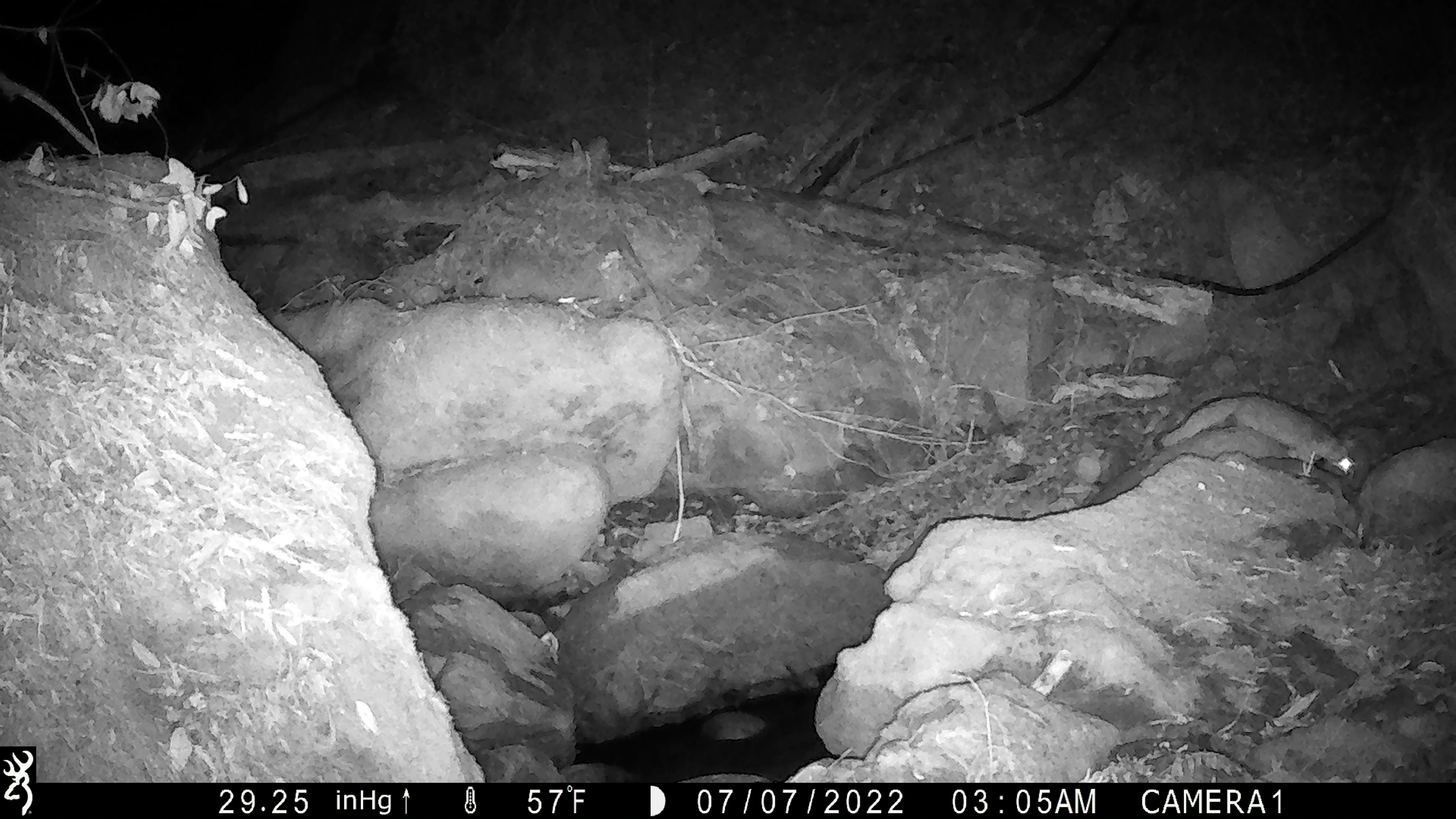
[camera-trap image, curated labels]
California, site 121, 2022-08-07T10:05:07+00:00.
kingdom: Animalia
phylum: Chordata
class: Mammalia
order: Carnivora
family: Canidae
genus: Urocyon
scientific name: Urocyon cinereoargenteus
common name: gray fox